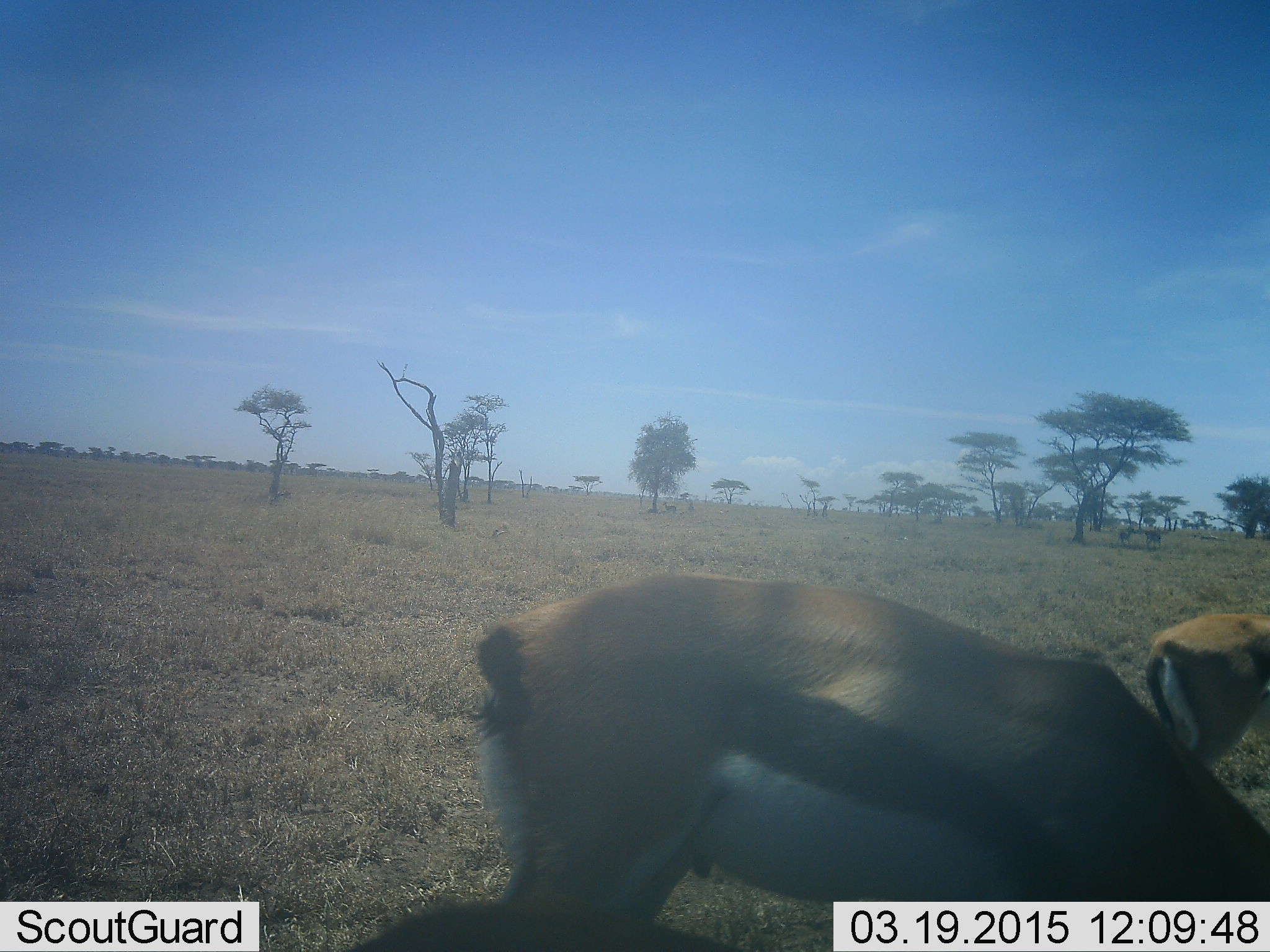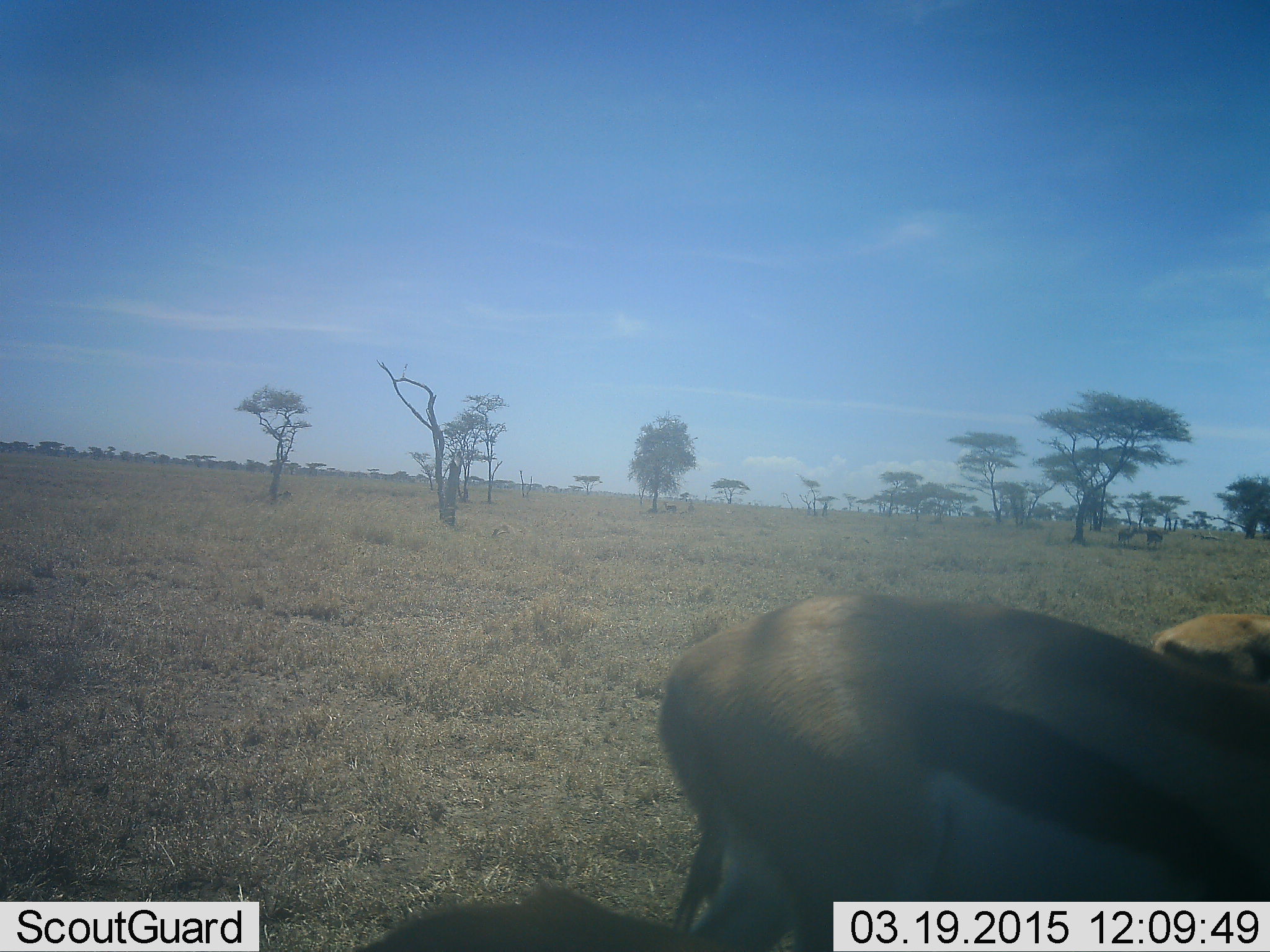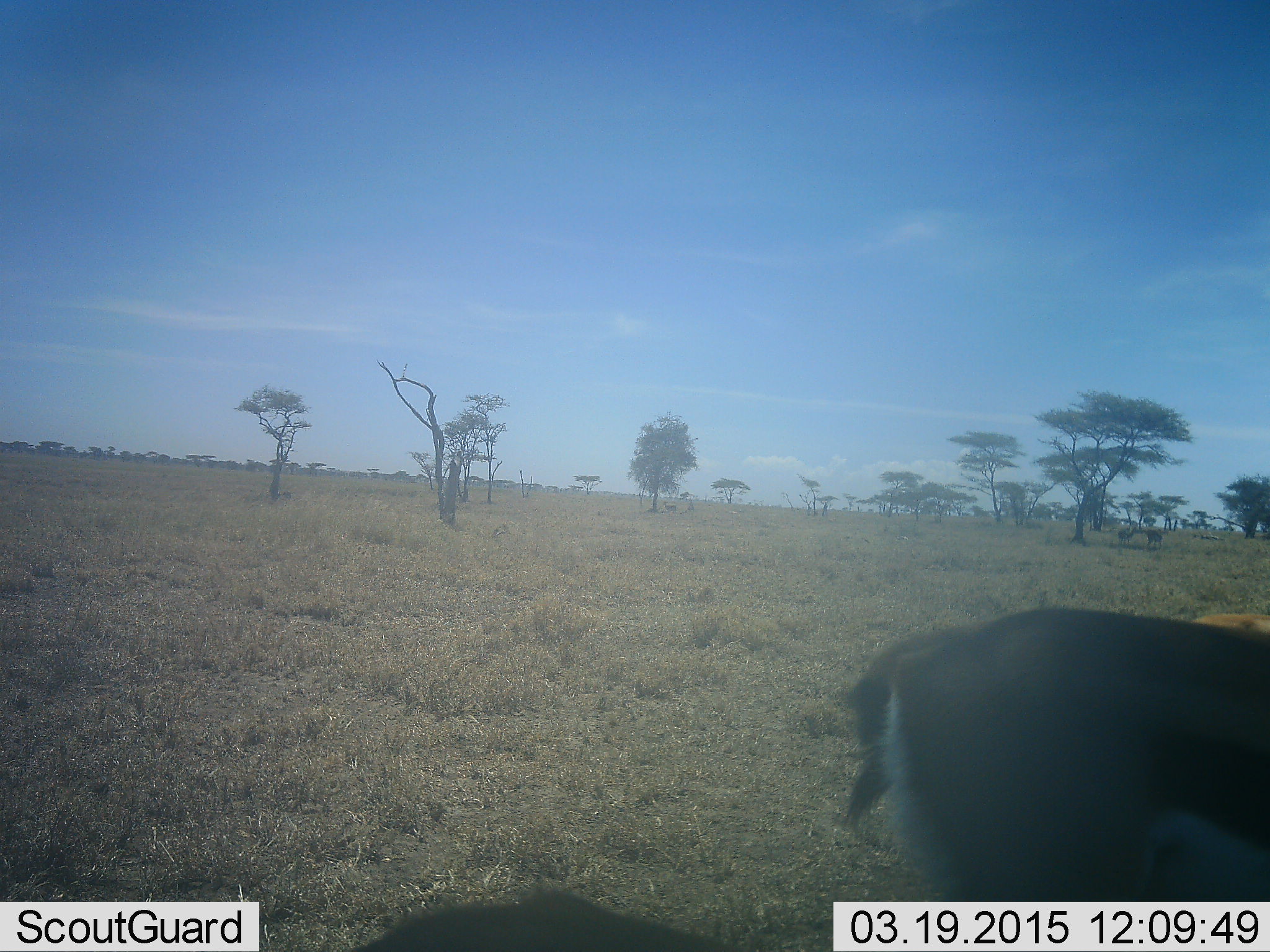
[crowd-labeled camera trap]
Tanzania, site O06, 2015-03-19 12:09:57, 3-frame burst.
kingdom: Animalia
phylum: Chordata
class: Mammalia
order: Artiodactyla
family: Bovidae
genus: Eudorcas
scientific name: Eudorcas thomsonii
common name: thomson's gazelle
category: gazellethomsons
Gazellethomsons (thomson's gazelle) (Eudorcas thomsonii), count 2. Behavior (volunteer vote fractions): standing 45%, resting 0%, moving 27%, interacting 0%. Young present (vote fraction): 0%. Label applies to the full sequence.